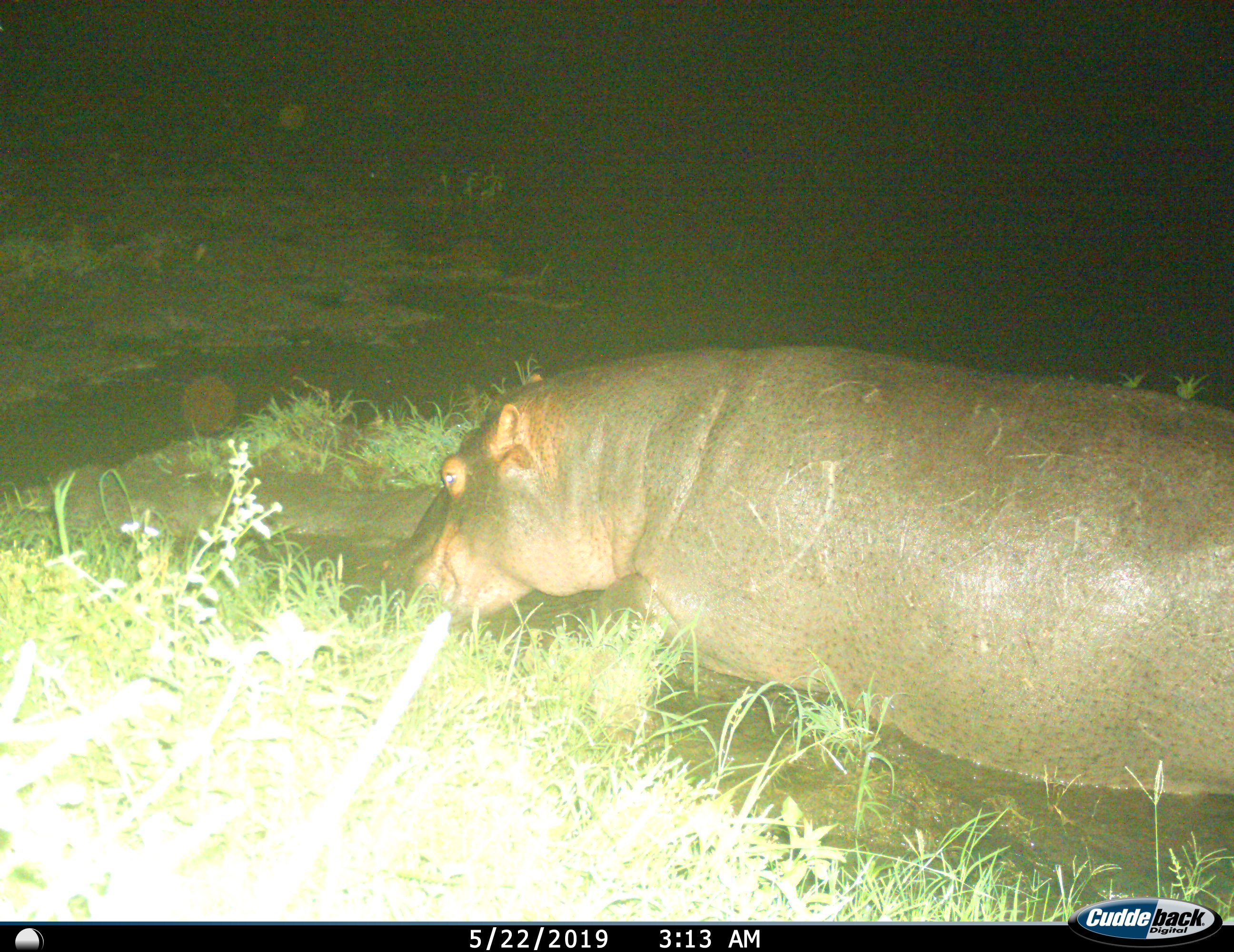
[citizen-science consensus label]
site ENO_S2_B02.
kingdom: Animalia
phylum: Chordata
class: Mammalia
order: Artiodactyla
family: Hippopotamidae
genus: Hippopotamus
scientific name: Hippopotamus amphibius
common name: hippopotamus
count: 1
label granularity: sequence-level